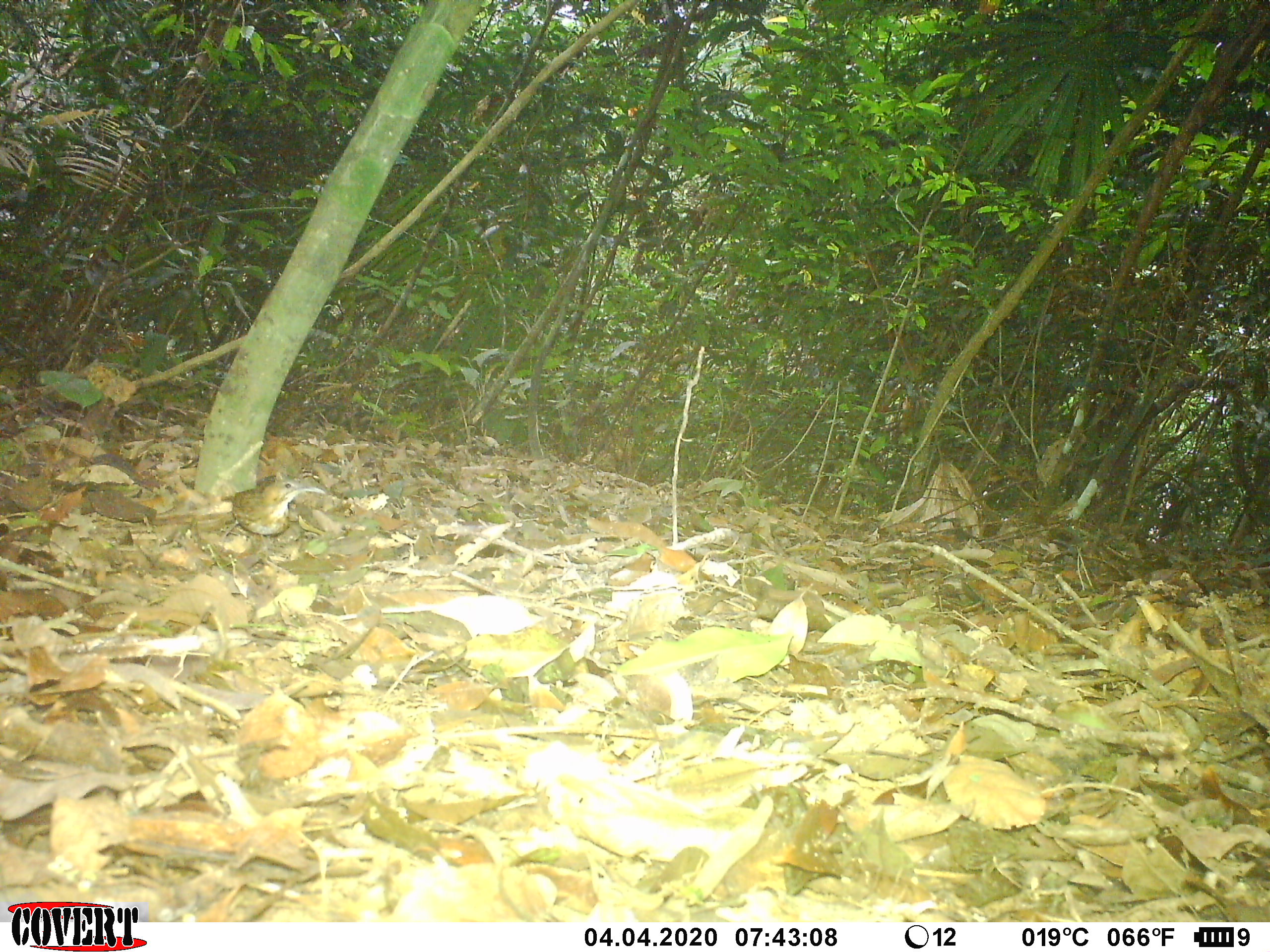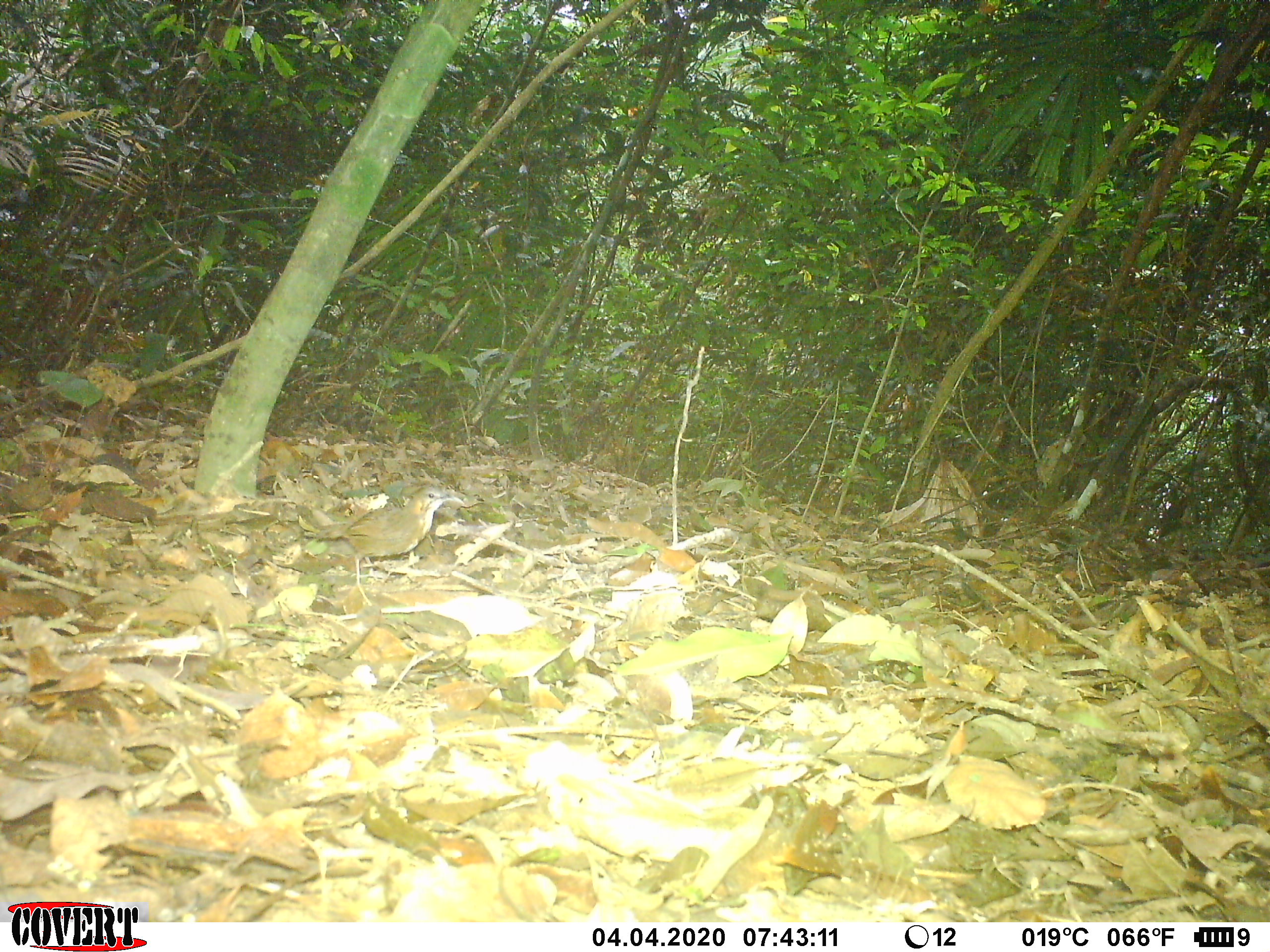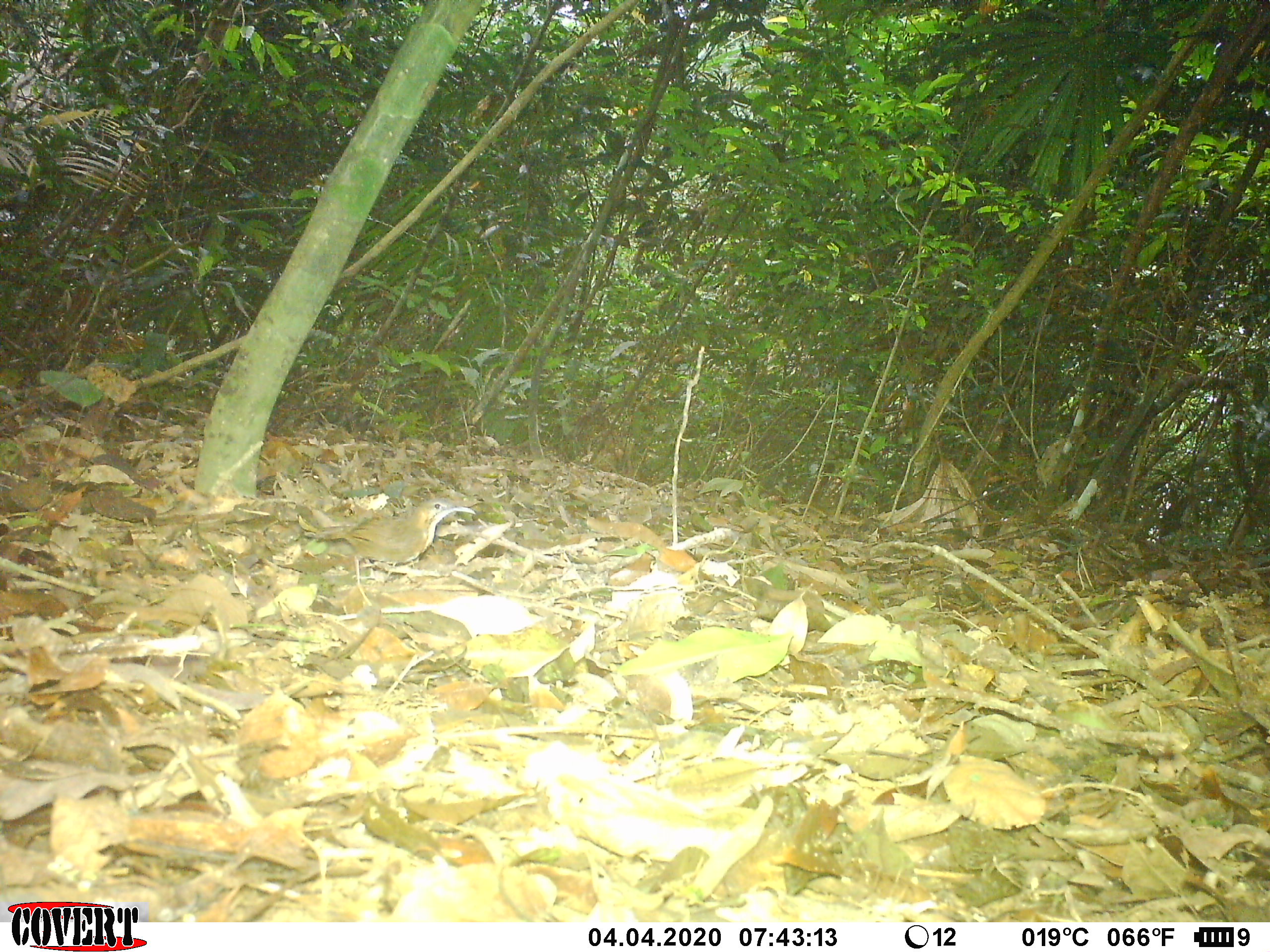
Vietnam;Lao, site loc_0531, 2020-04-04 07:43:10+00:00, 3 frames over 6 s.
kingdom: Animalia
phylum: Chordata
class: Aves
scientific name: Aves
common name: bird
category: unidentified bird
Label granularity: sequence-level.